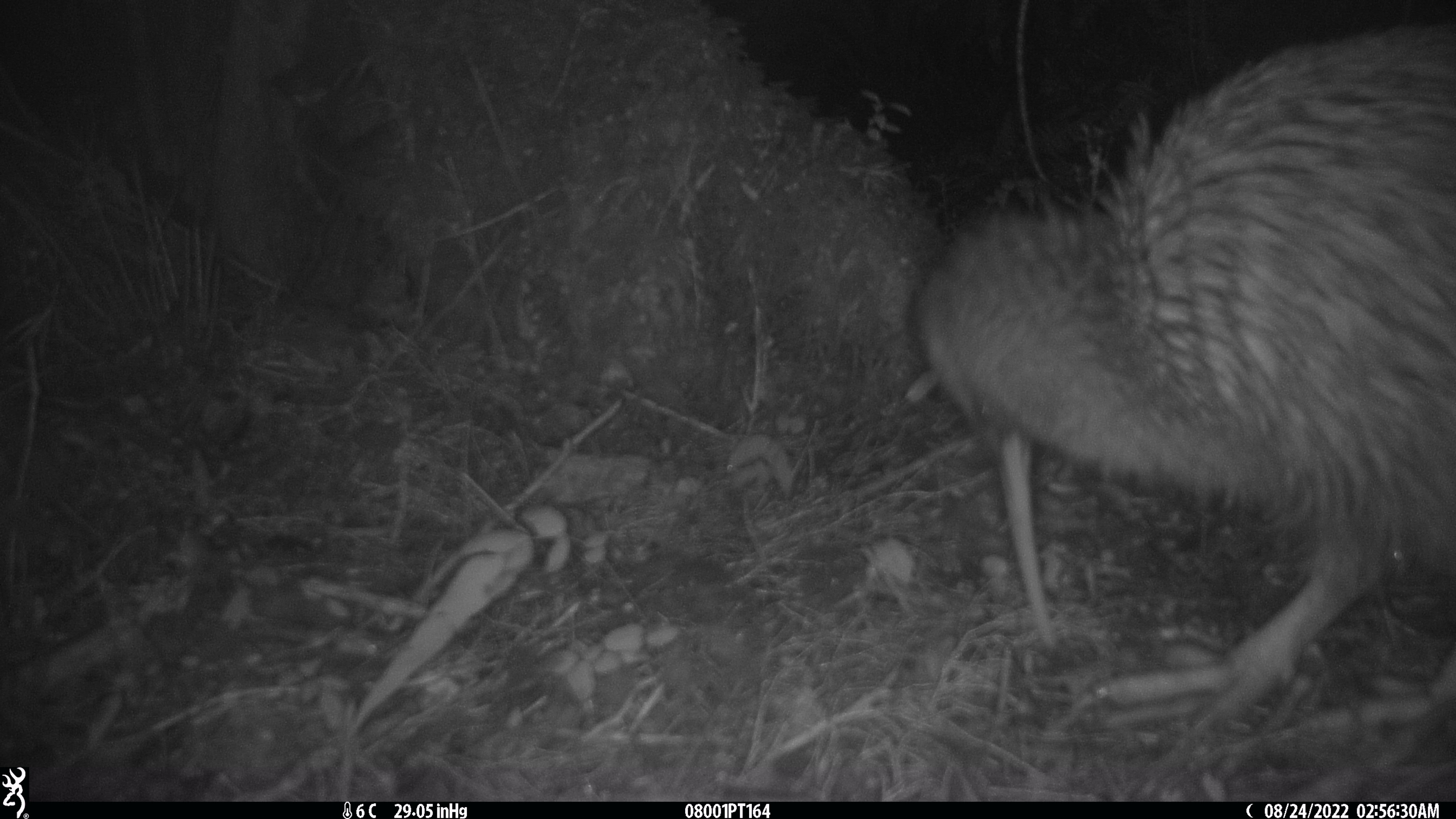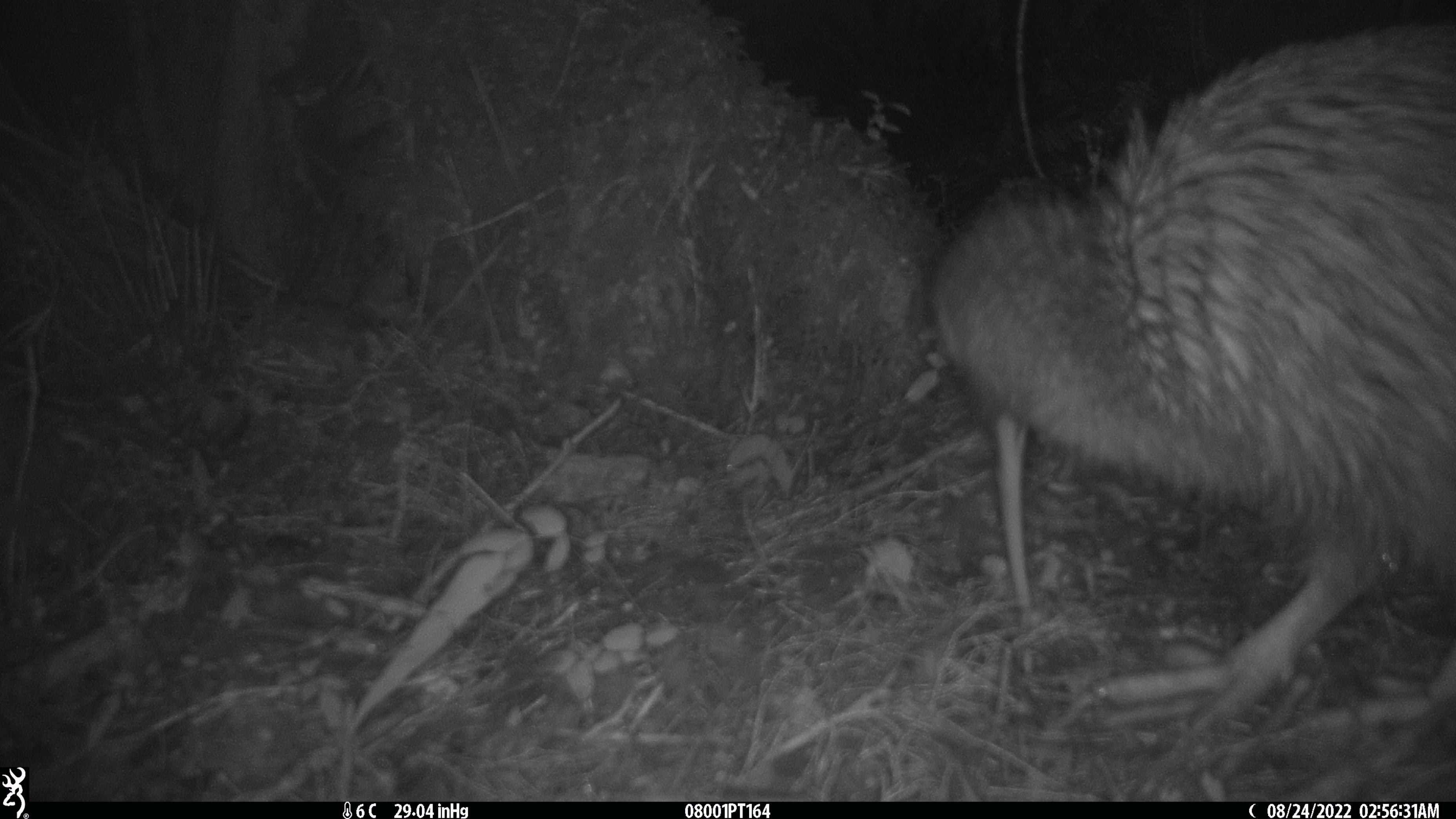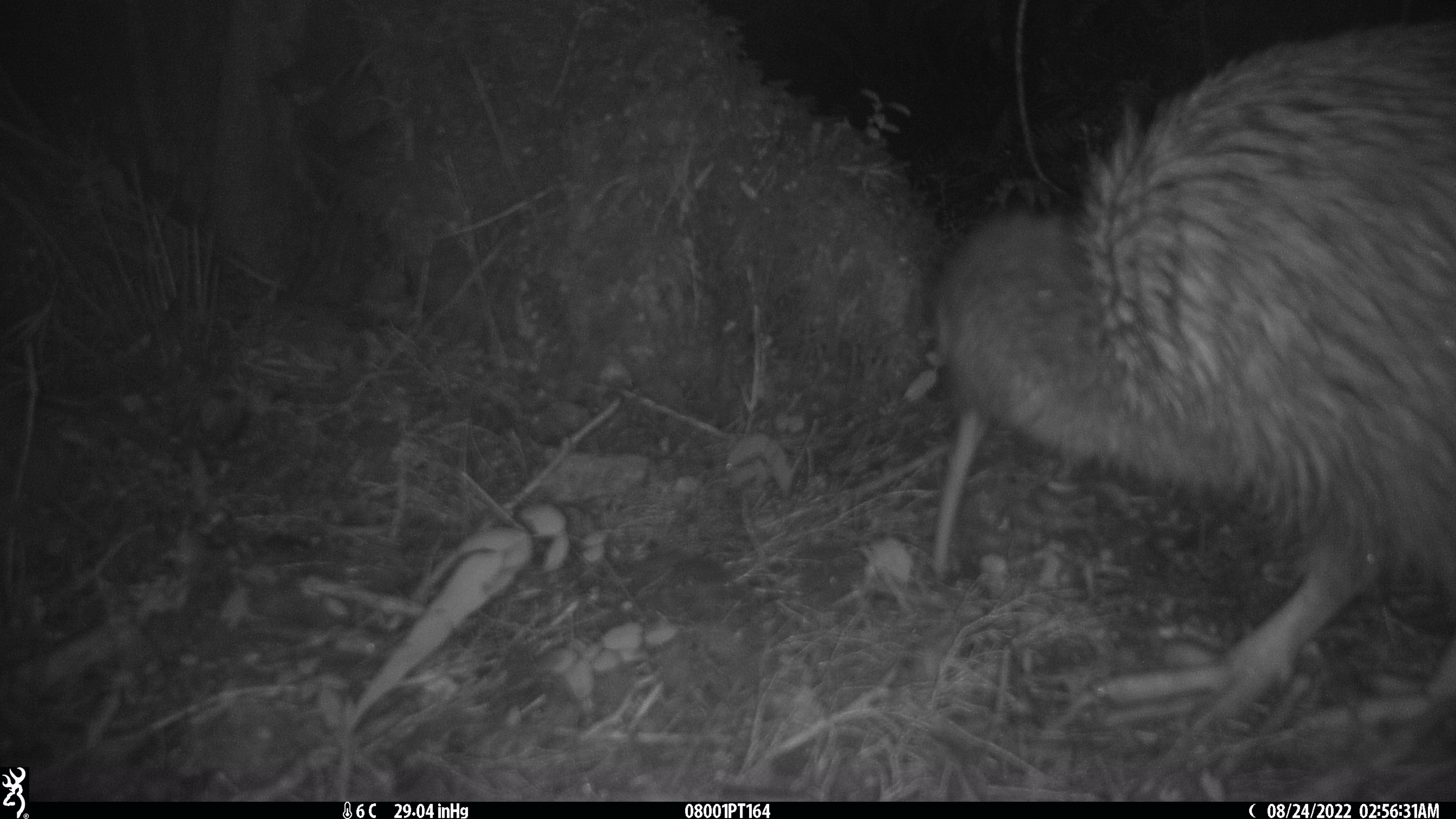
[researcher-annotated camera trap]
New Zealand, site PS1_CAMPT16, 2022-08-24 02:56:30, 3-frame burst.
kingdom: Animalia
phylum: Chordata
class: Aves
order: Apterygiformes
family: Apterygidae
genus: Apteryx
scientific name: Apteryx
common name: kiwi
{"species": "kiwi (Apteryx)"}